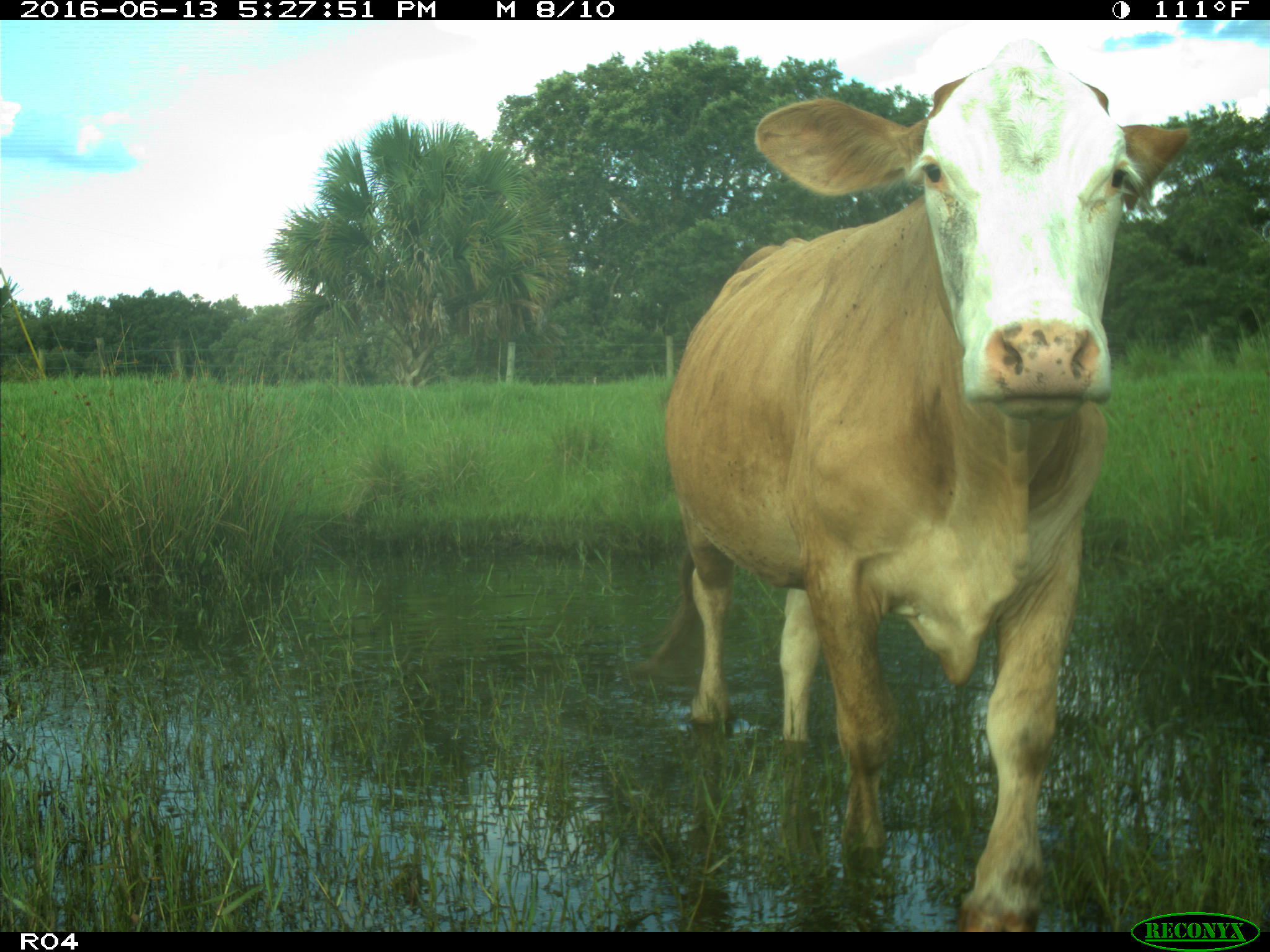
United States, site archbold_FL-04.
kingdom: Animalia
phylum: Chordata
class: Mammalia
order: Artiodactyla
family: Bovidae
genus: Bos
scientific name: Bos taurus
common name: domestic cow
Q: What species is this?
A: Bos taurus (domestic cow).